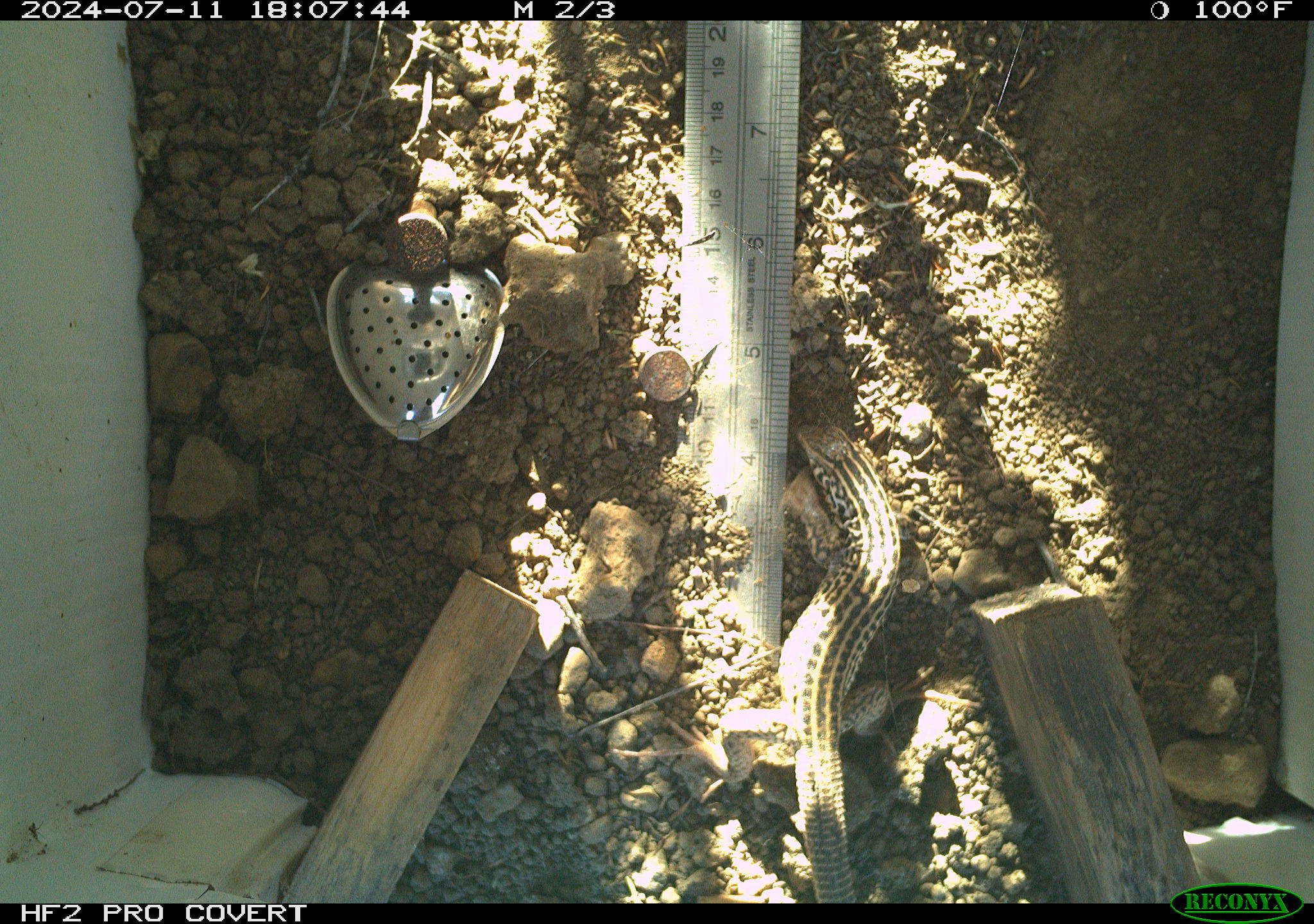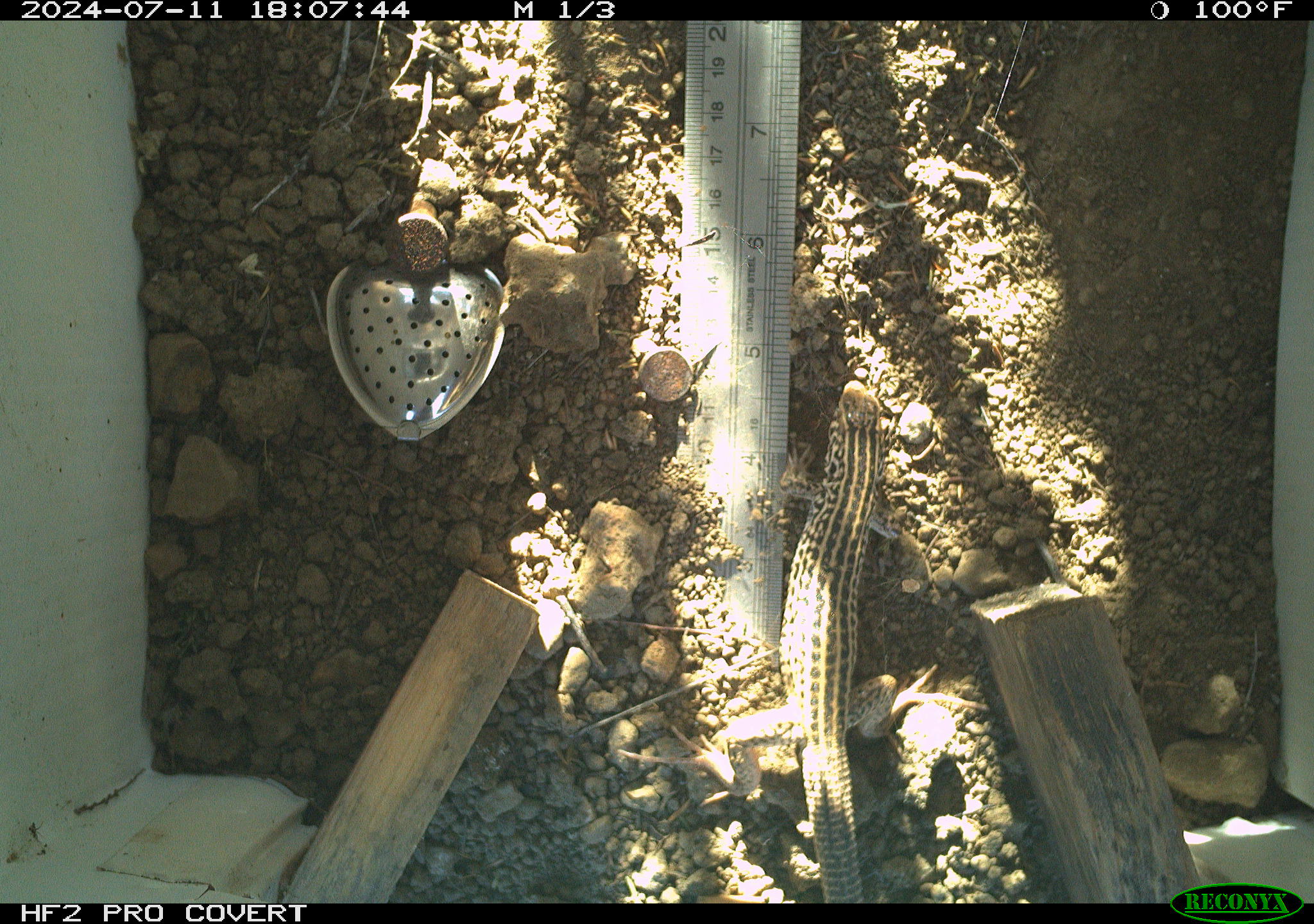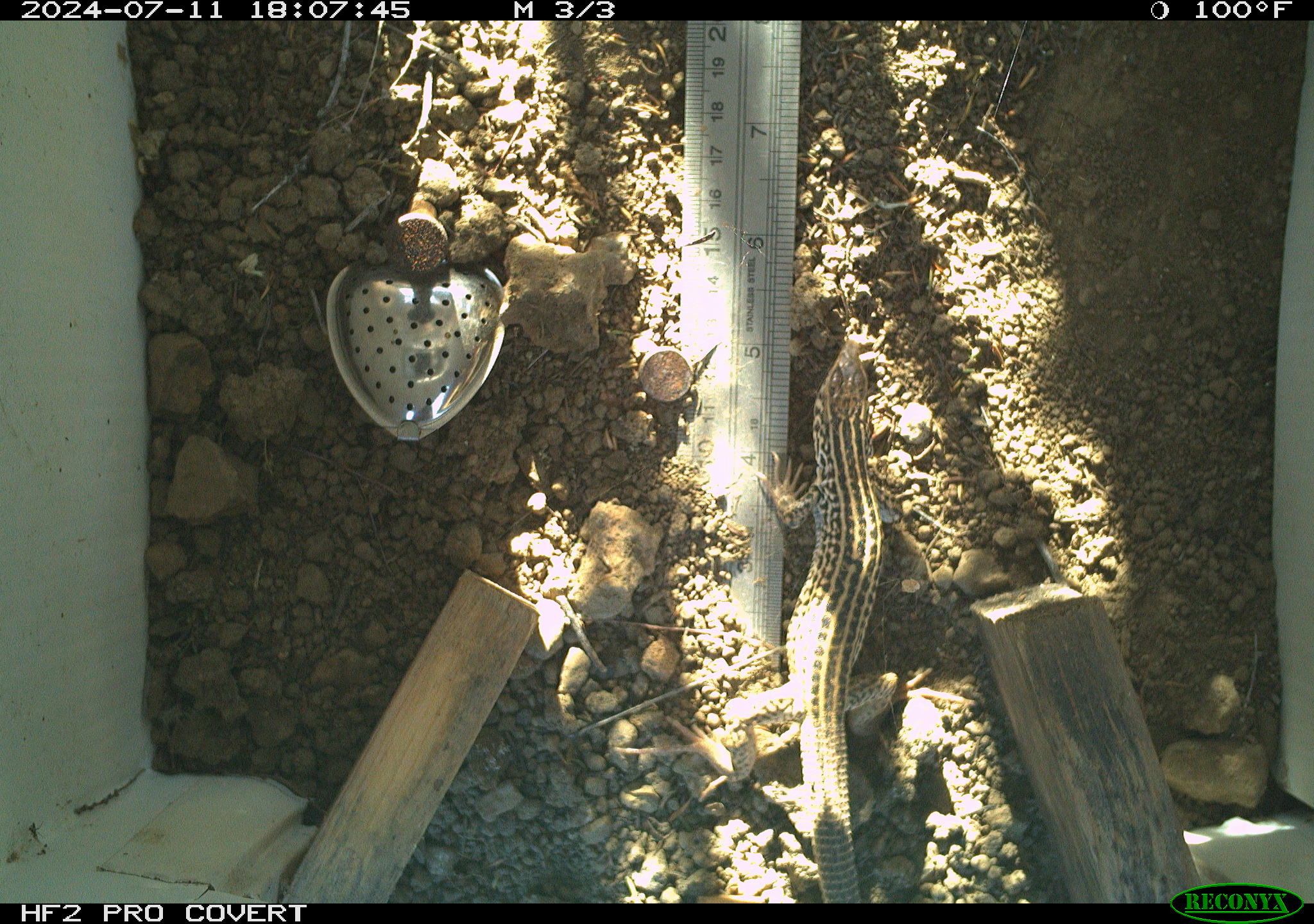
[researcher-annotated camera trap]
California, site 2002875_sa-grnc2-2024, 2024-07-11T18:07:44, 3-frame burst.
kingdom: Animalia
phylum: Chordata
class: Reptilia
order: Squamata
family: Teiidae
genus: Aspidoscelis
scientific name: Aspidoscelis tigris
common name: western whiptail